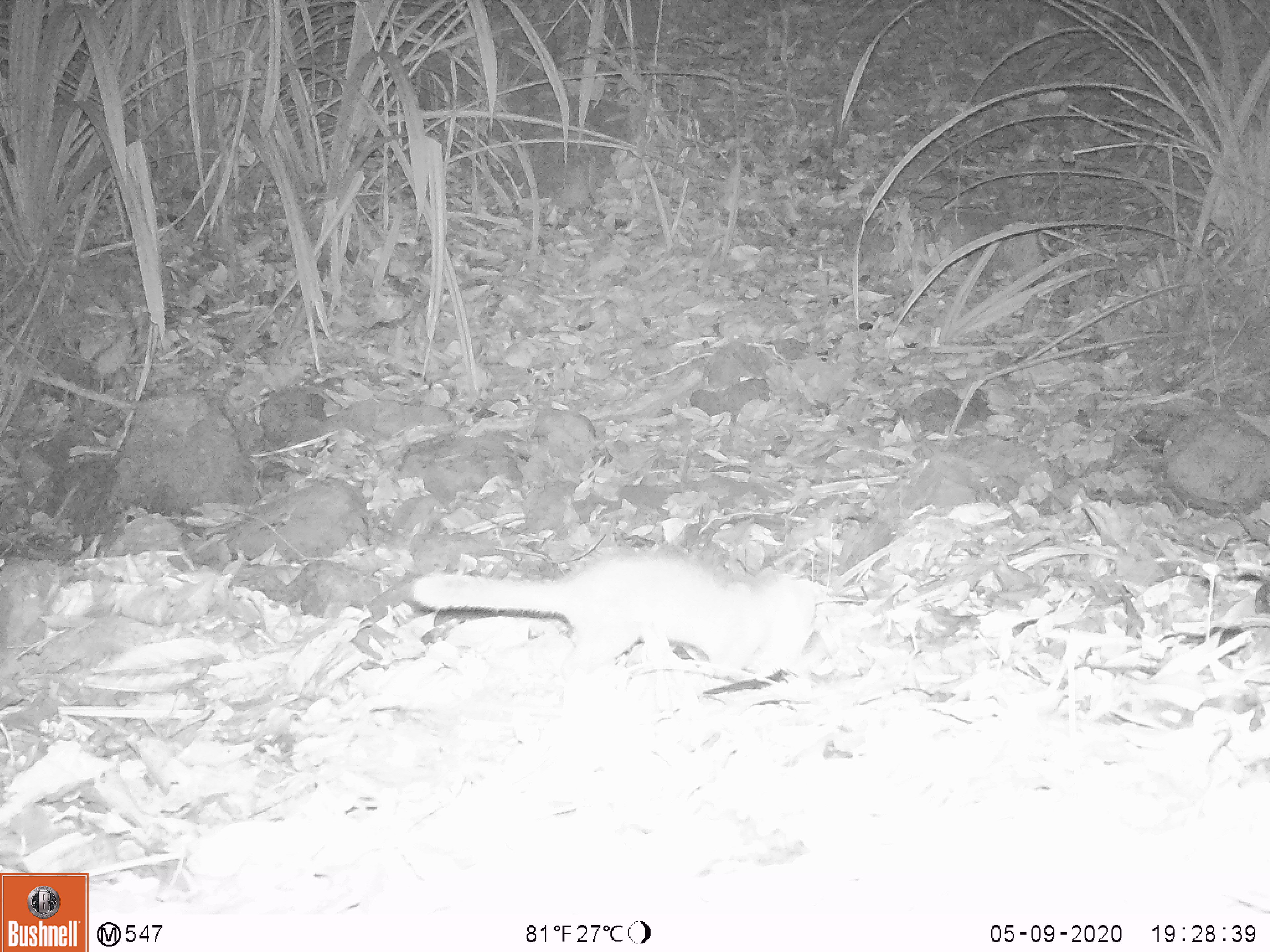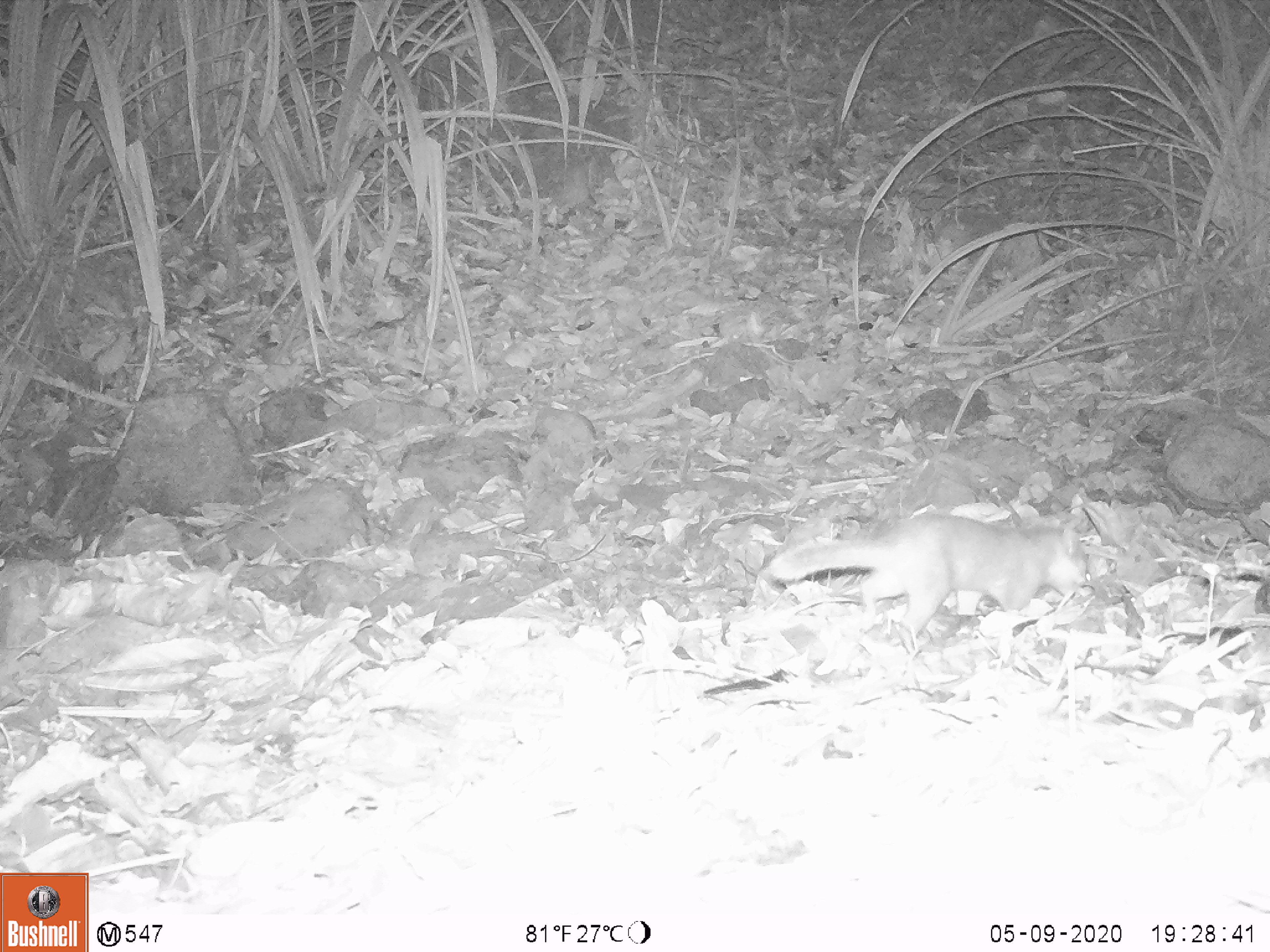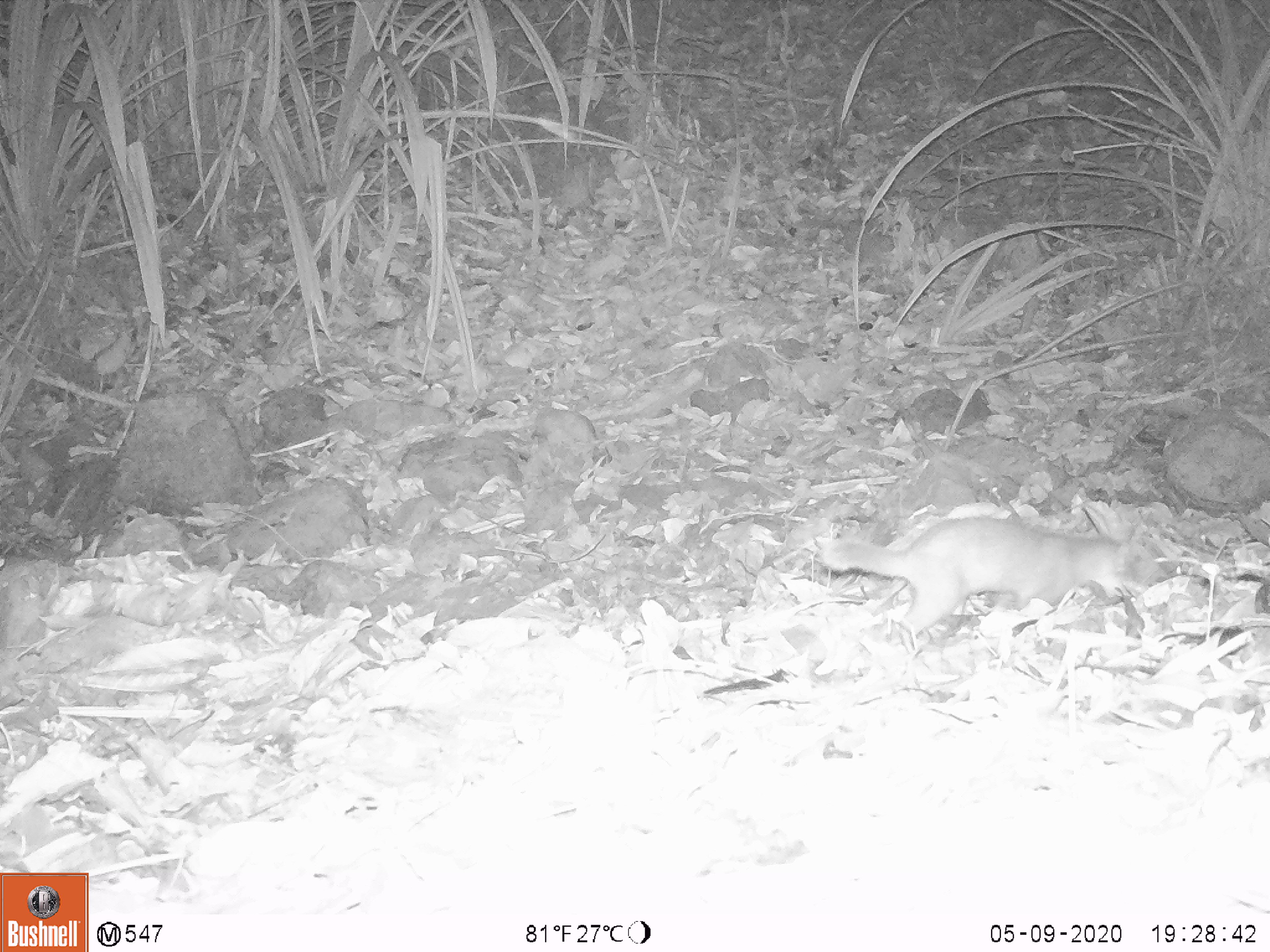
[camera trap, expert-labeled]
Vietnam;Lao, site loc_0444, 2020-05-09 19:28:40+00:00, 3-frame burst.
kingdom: Animalia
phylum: Chordata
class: Mammalia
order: Carnivora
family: Mustelidae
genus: Melogale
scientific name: Melogale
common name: ferret badger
Ferret badger (Melogale). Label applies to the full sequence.